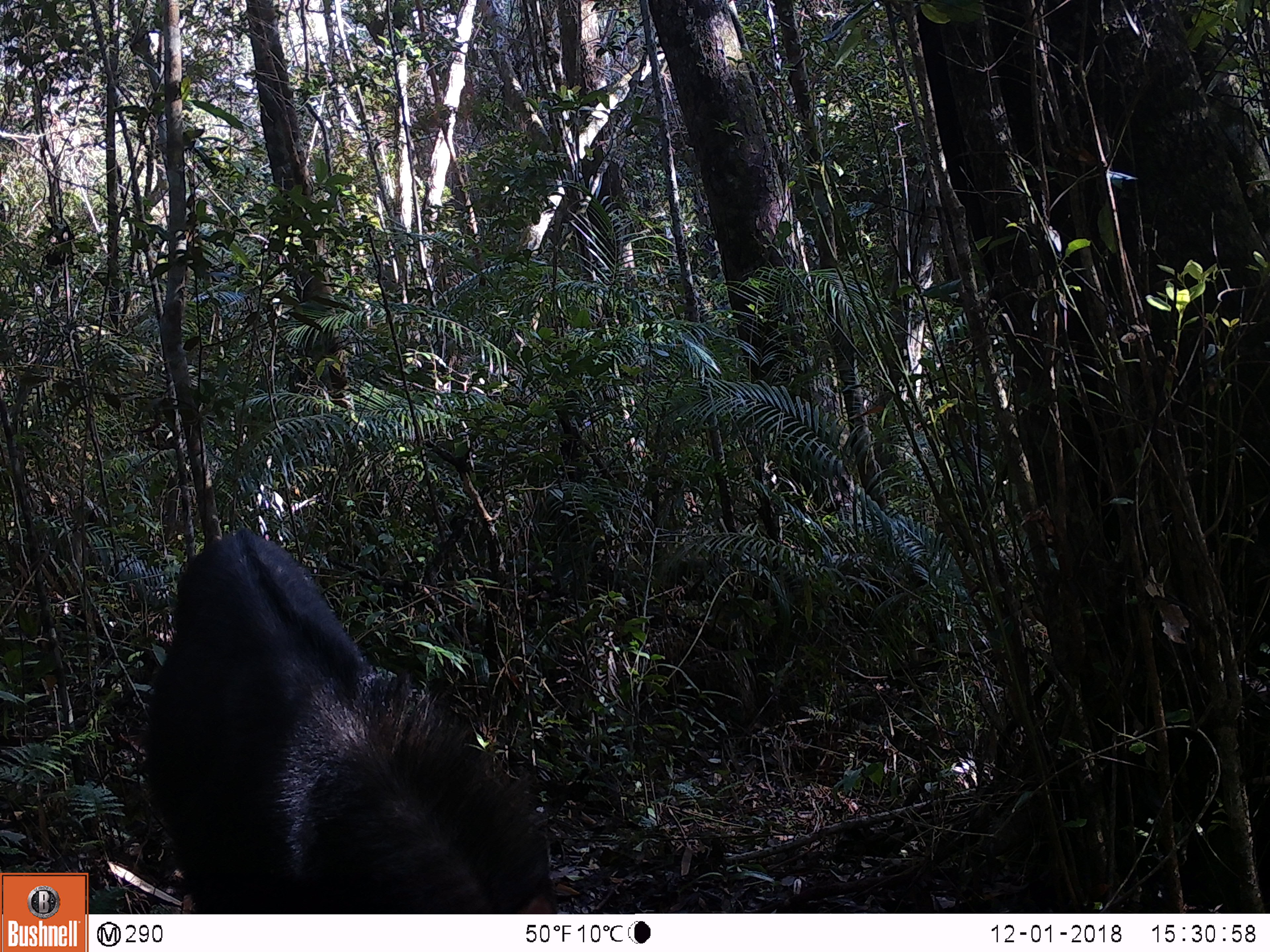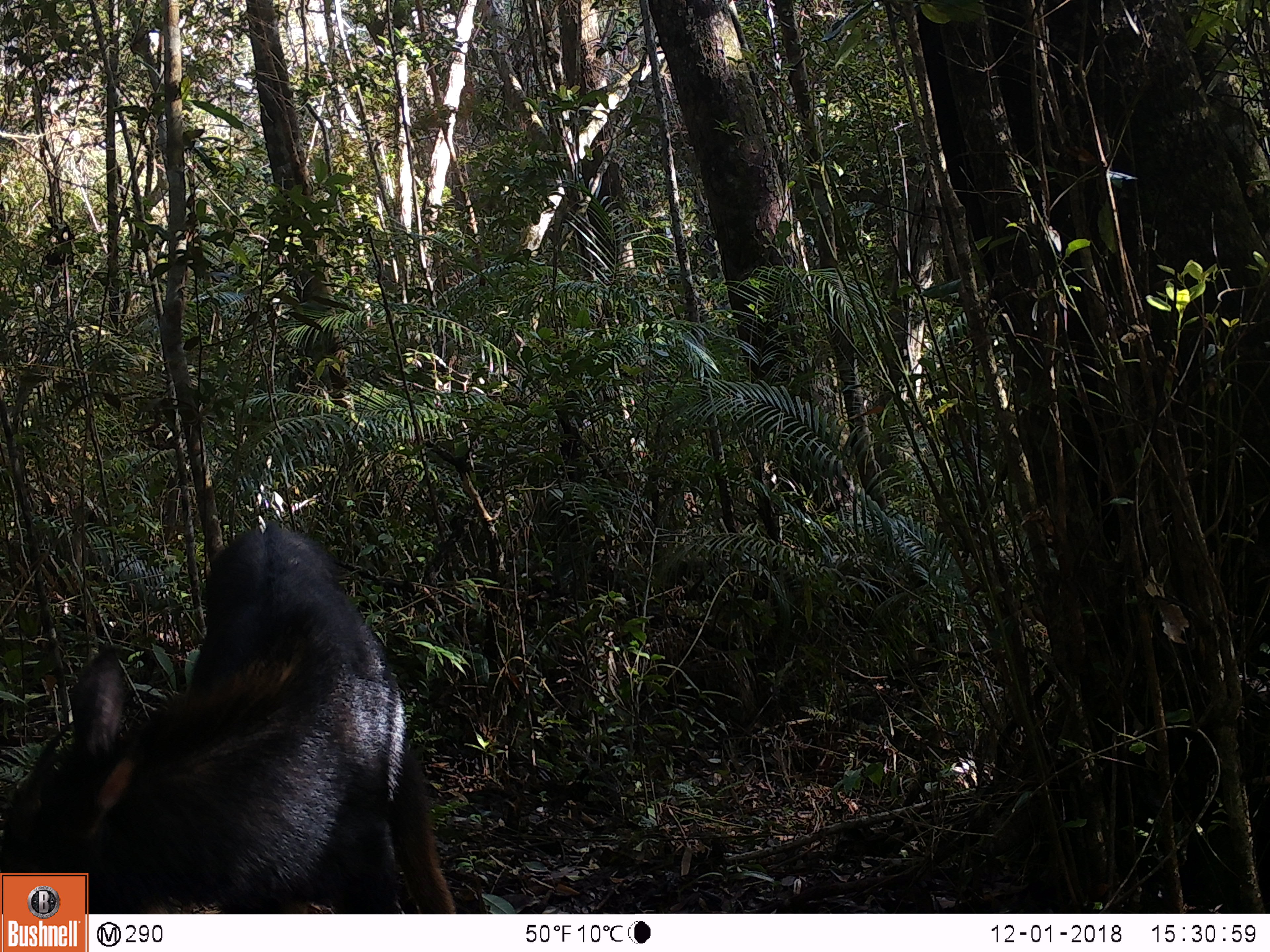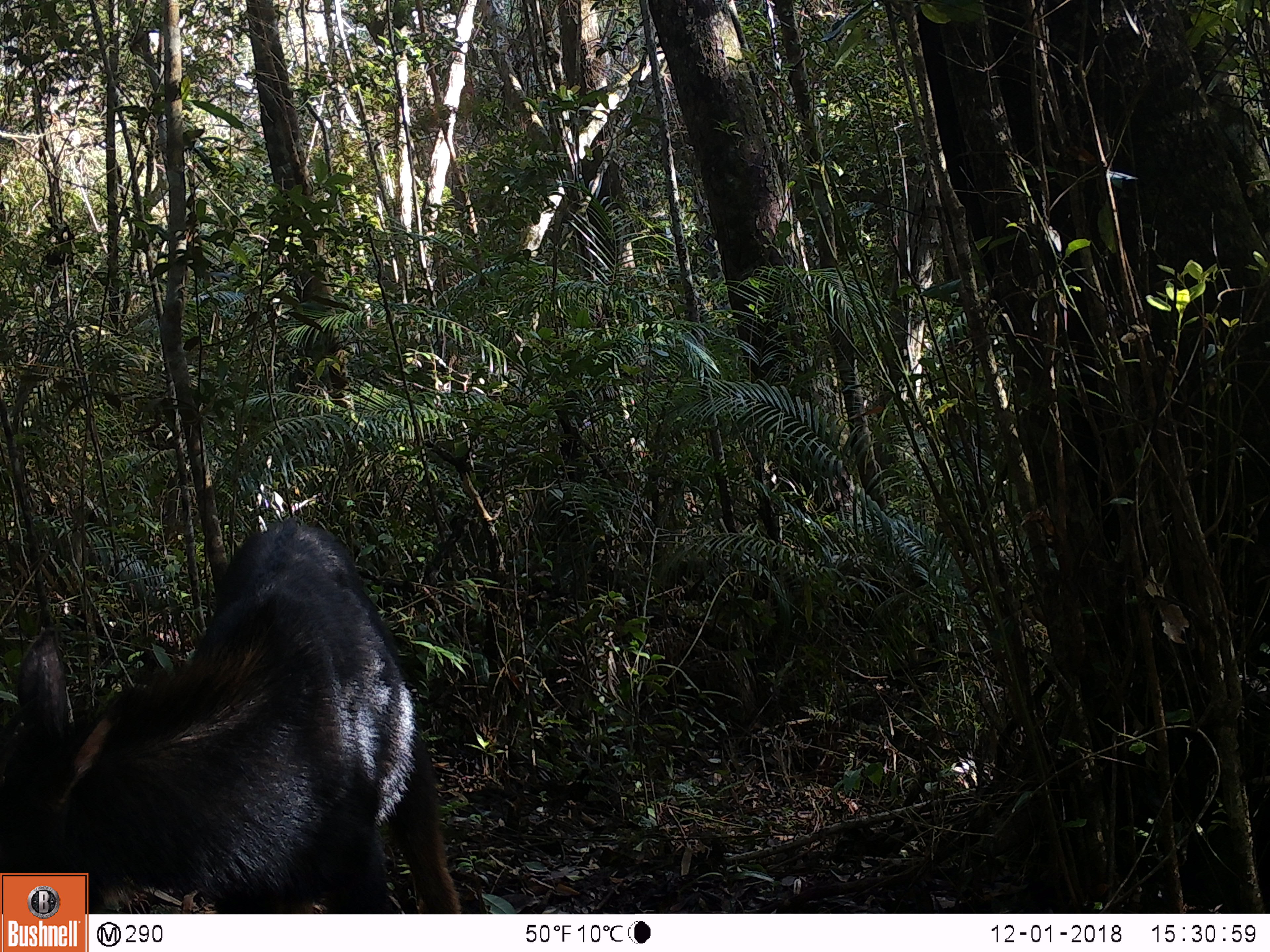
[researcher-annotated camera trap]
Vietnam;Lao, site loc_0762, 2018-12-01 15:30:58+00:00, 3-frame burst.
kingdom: Animalia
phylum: Chordata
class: Mammalia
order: Artiodactyla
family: Bovidae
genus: Capricornis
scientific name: Capricornis sumatraensis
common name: chinese serow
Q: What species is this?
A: Chinese serow (Capricornis sumatraensis).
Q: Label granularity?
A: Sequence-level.